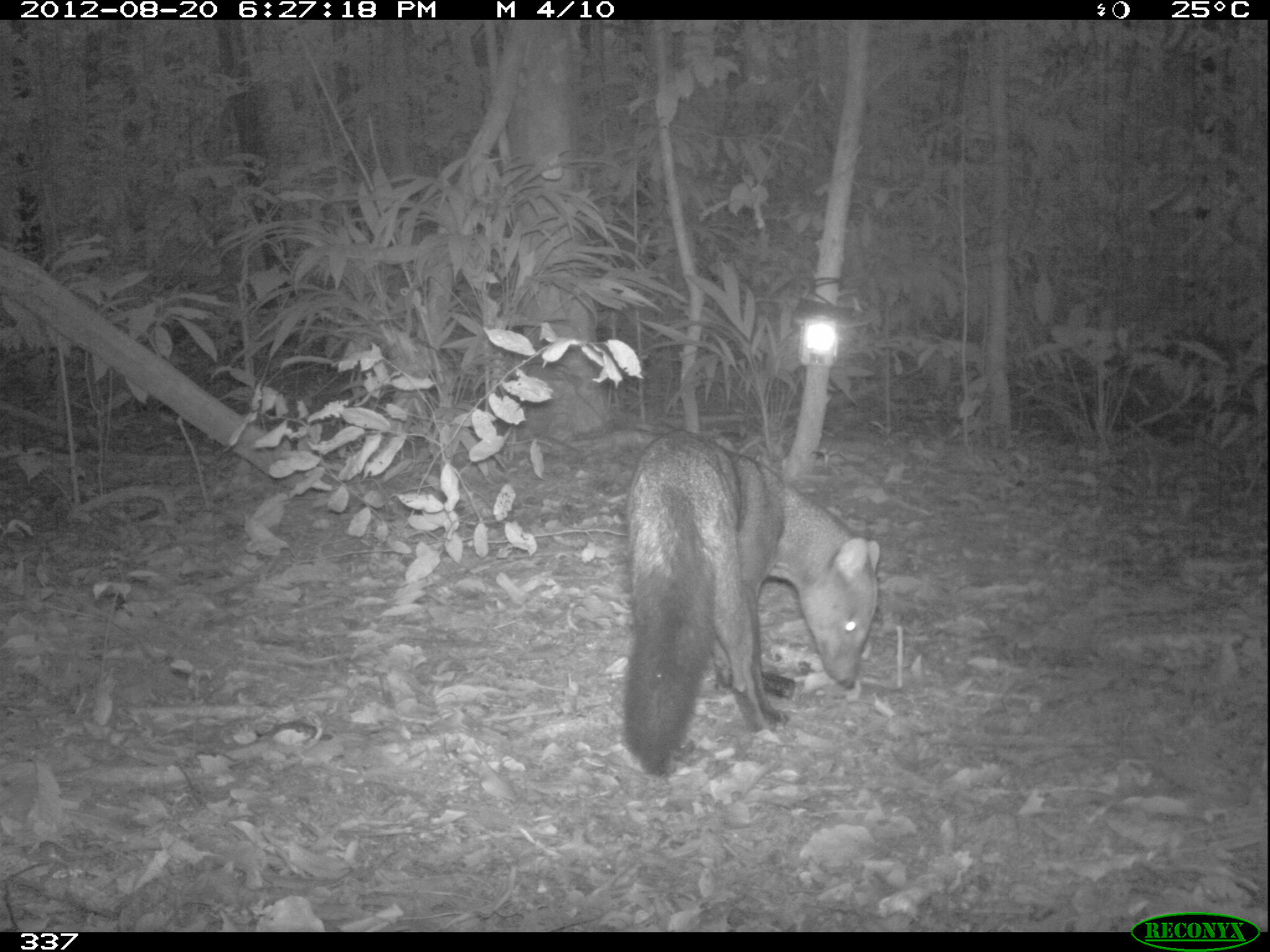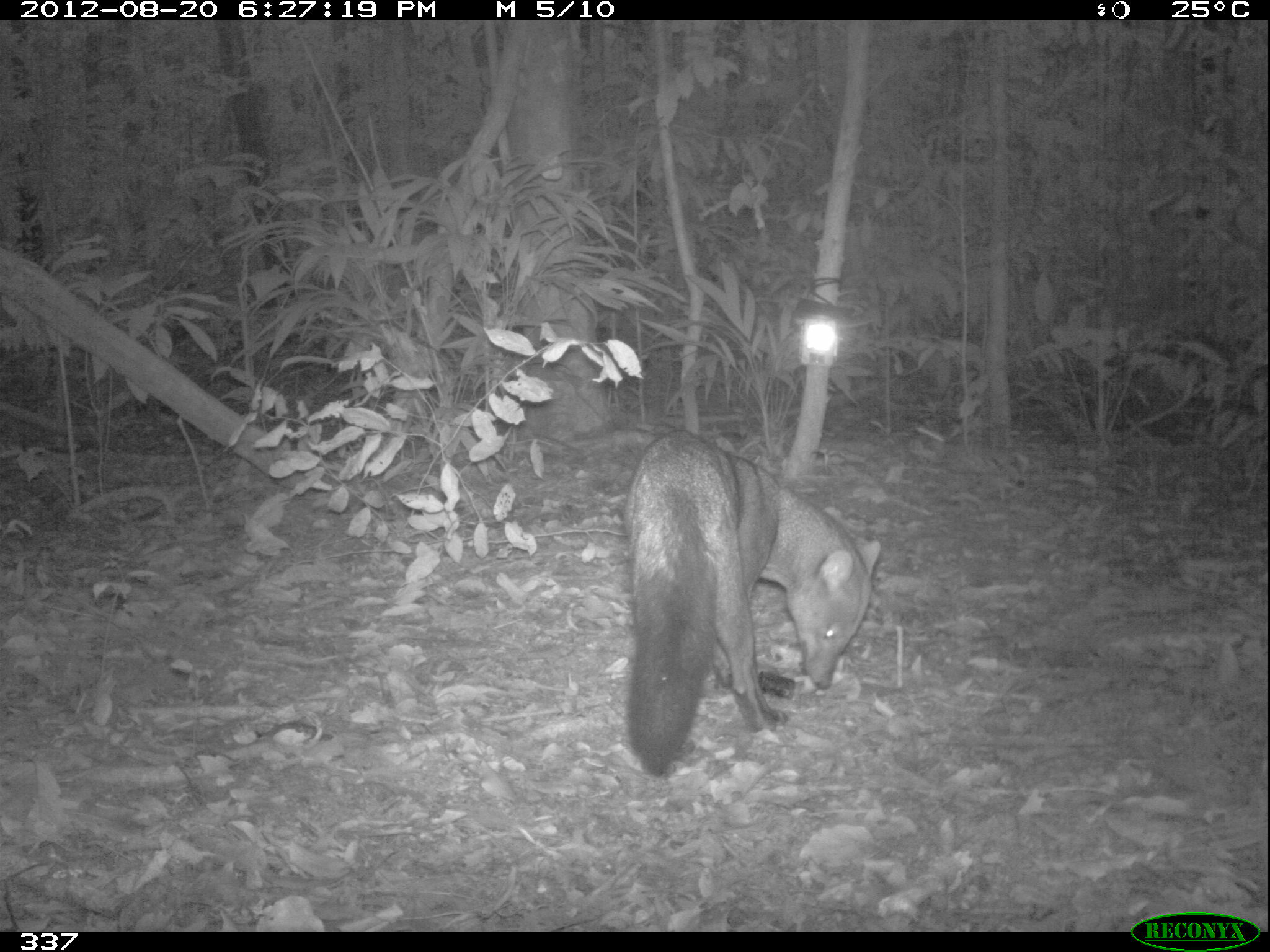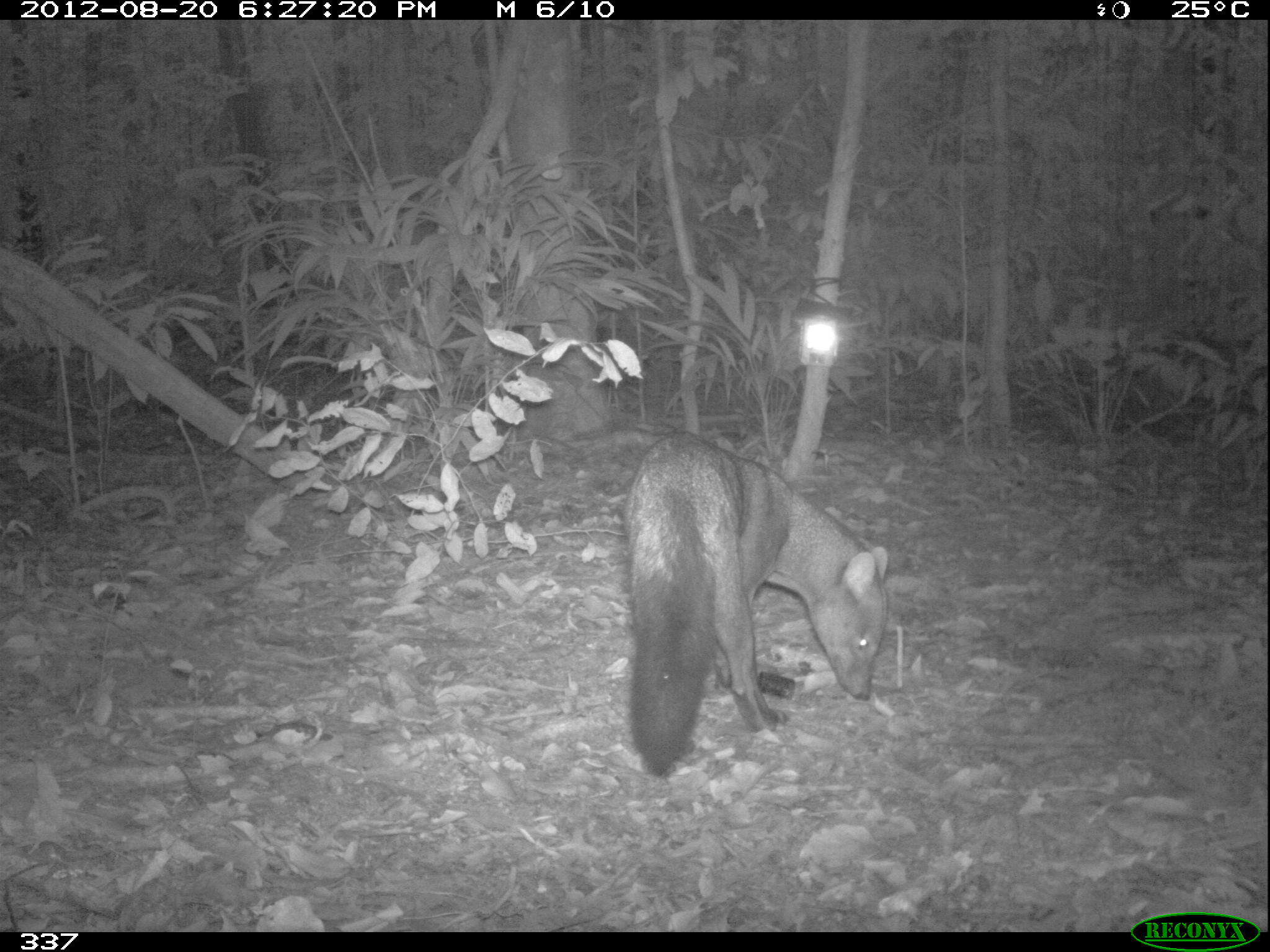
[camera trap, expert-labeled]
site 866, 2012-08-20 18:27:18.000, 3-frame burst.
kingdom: Animalia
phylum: Chordata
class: Mammalia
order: Carnivora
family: Canidae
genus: Atelocynus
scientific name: Atelocynus microtis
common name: short-eared dog